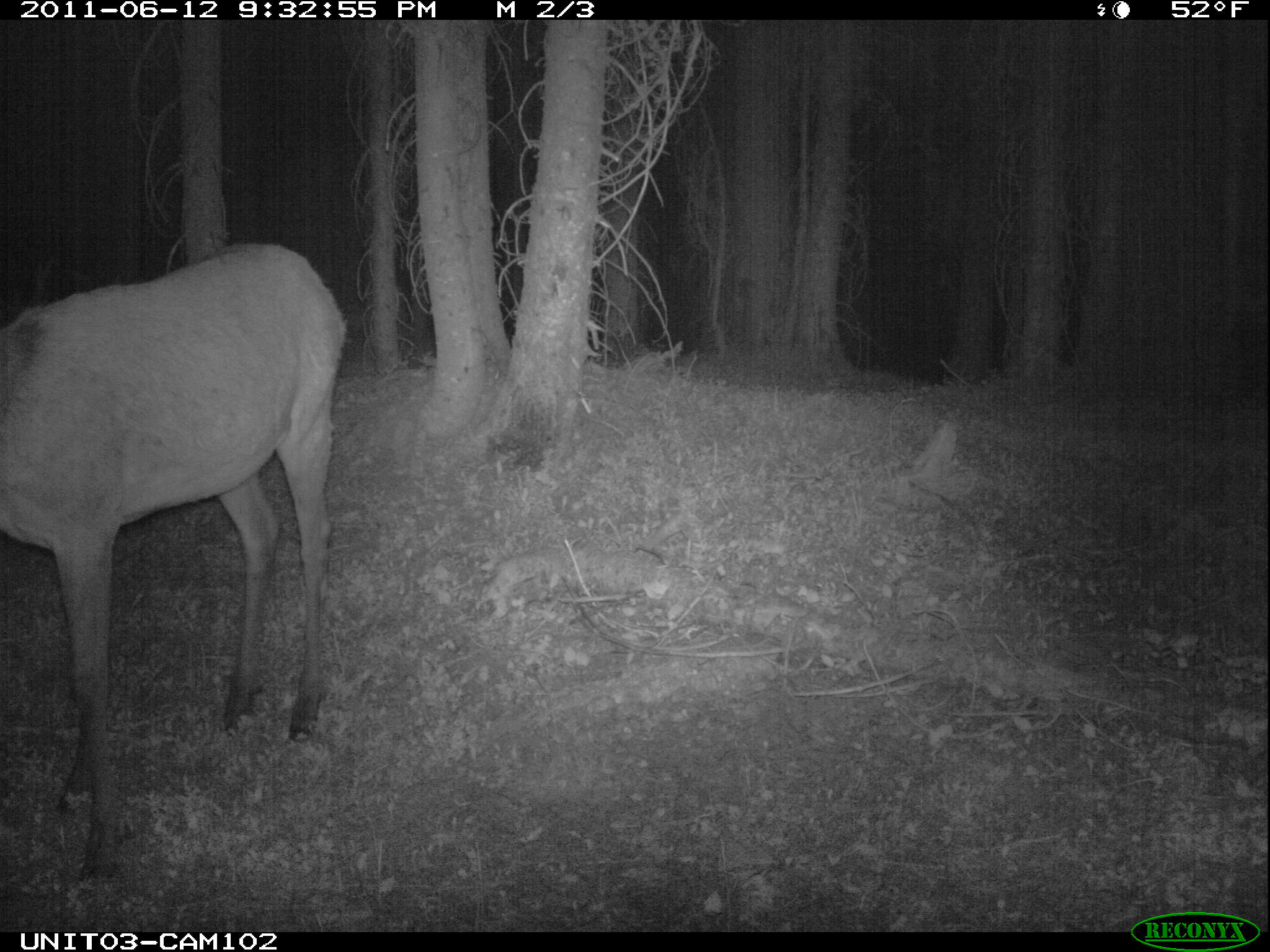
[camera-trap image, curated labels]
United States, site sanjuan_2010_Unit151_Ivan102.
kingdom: Animalia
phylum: Chordata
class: Mammalia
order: Artiodactyla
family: Cervidae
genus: Cervus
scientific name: Cervus elaphus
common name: red deer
Cervus elaphus (red deer).